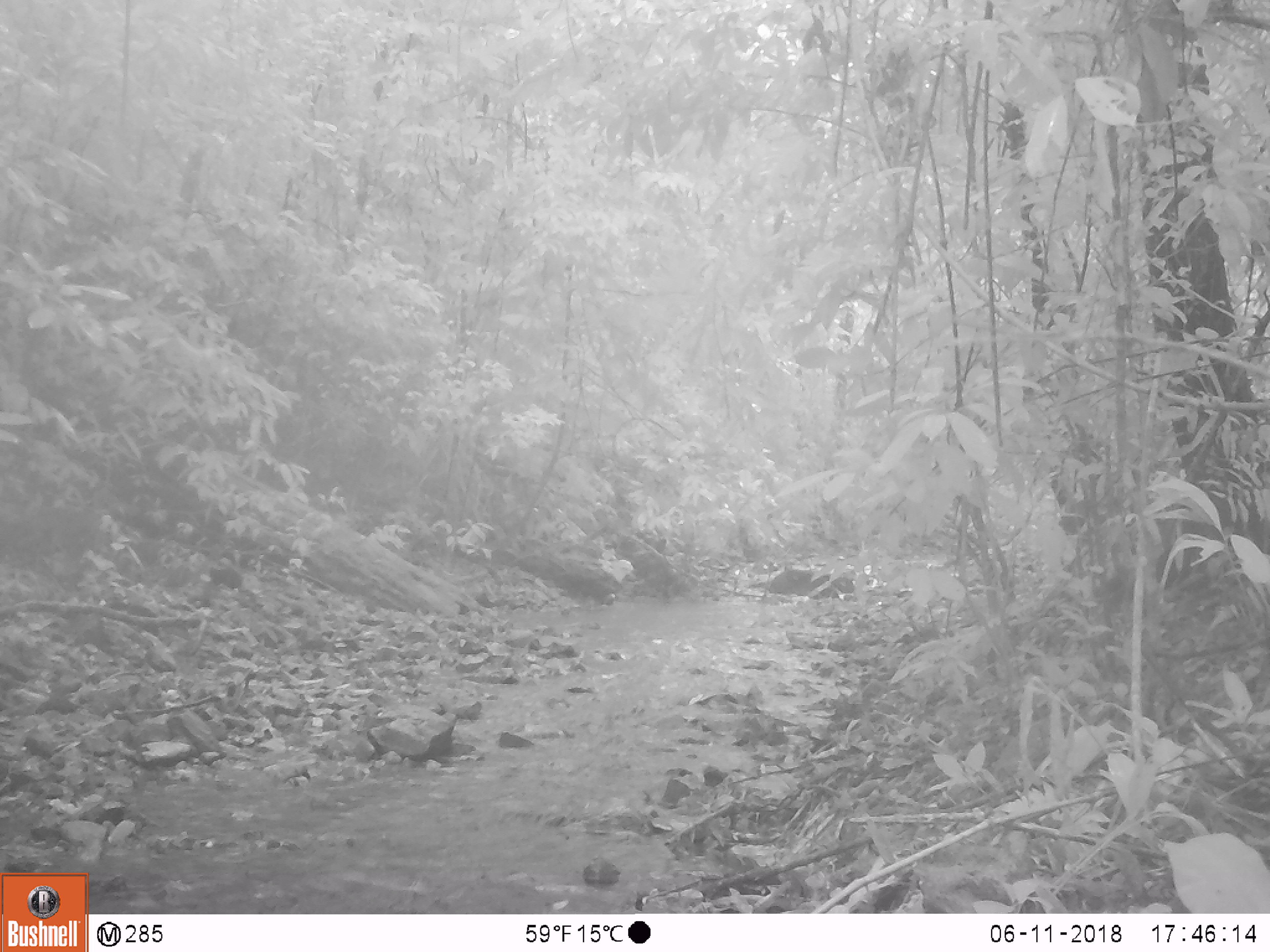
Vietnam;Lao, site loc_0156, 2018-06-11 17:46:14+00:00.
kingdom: Animalia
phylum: Chordata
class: Mammalia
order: Artiodactyla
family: Cervidae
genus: Muntiacus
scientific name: Muntiacus rooseveltorum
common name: roosevelt's muntjac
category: roosevelts muntjac group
Roosevelts muntjac group (roosevelt's muntjac) (Muntiacus rooseveltorum). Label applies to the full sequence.